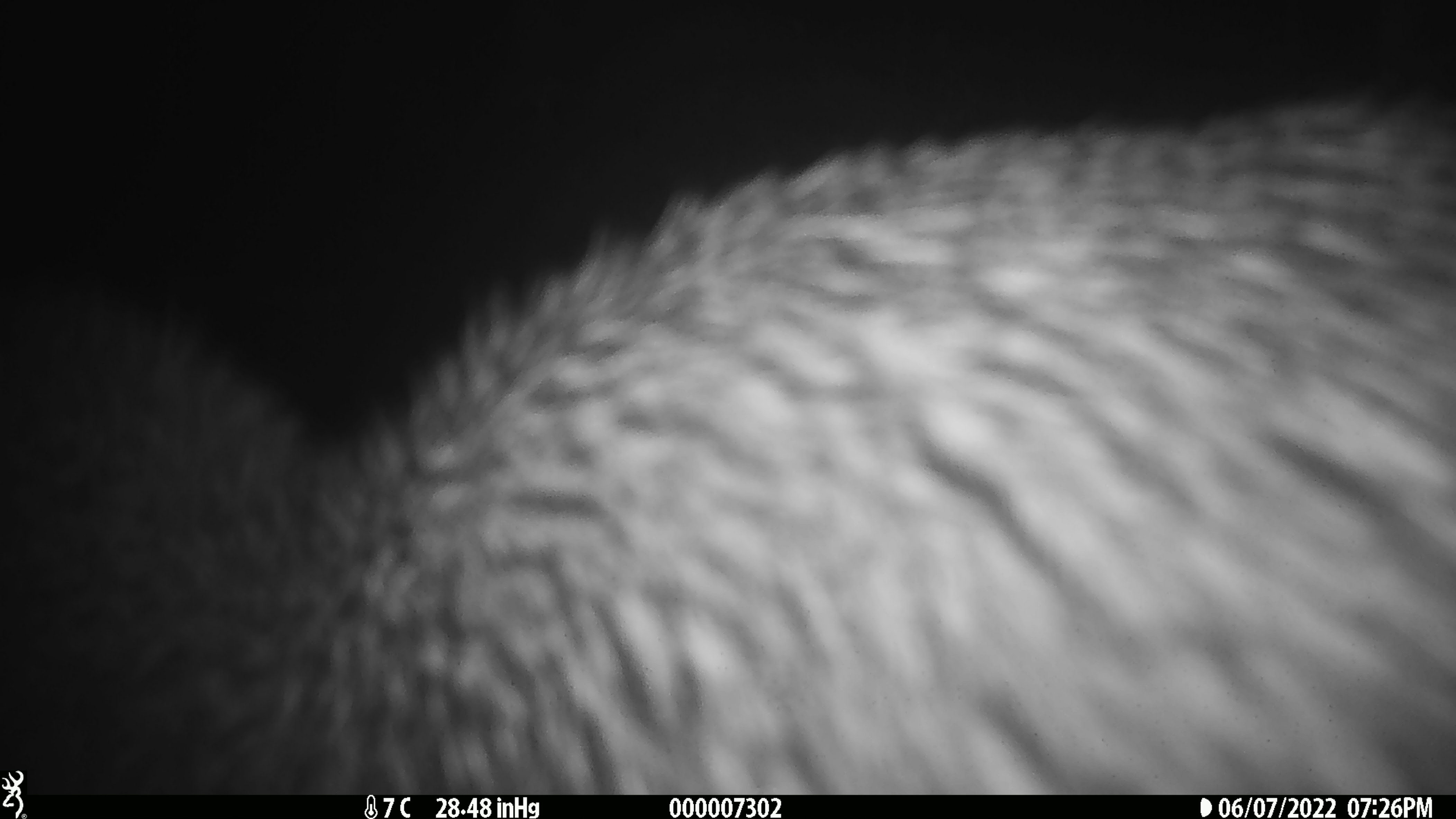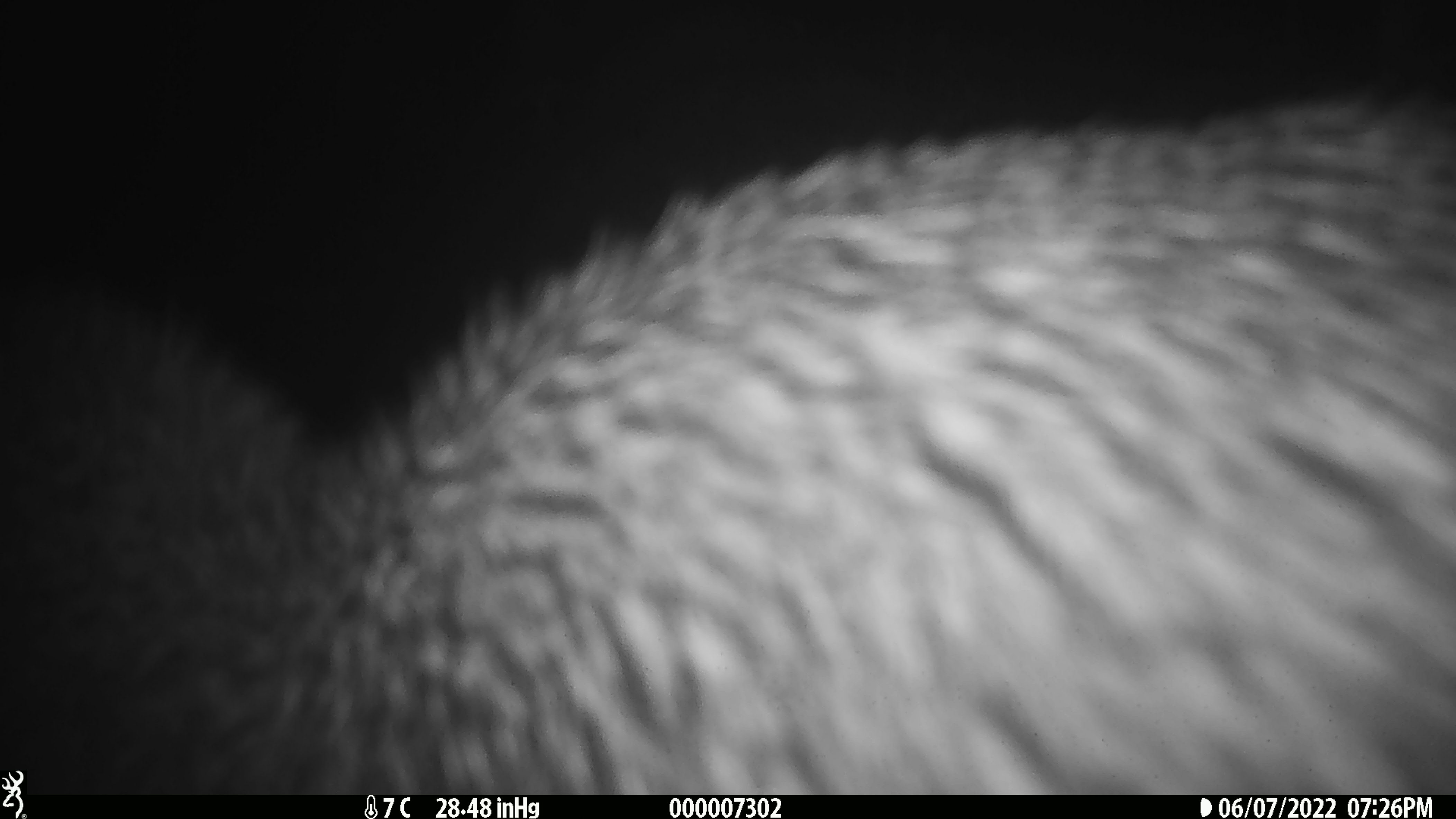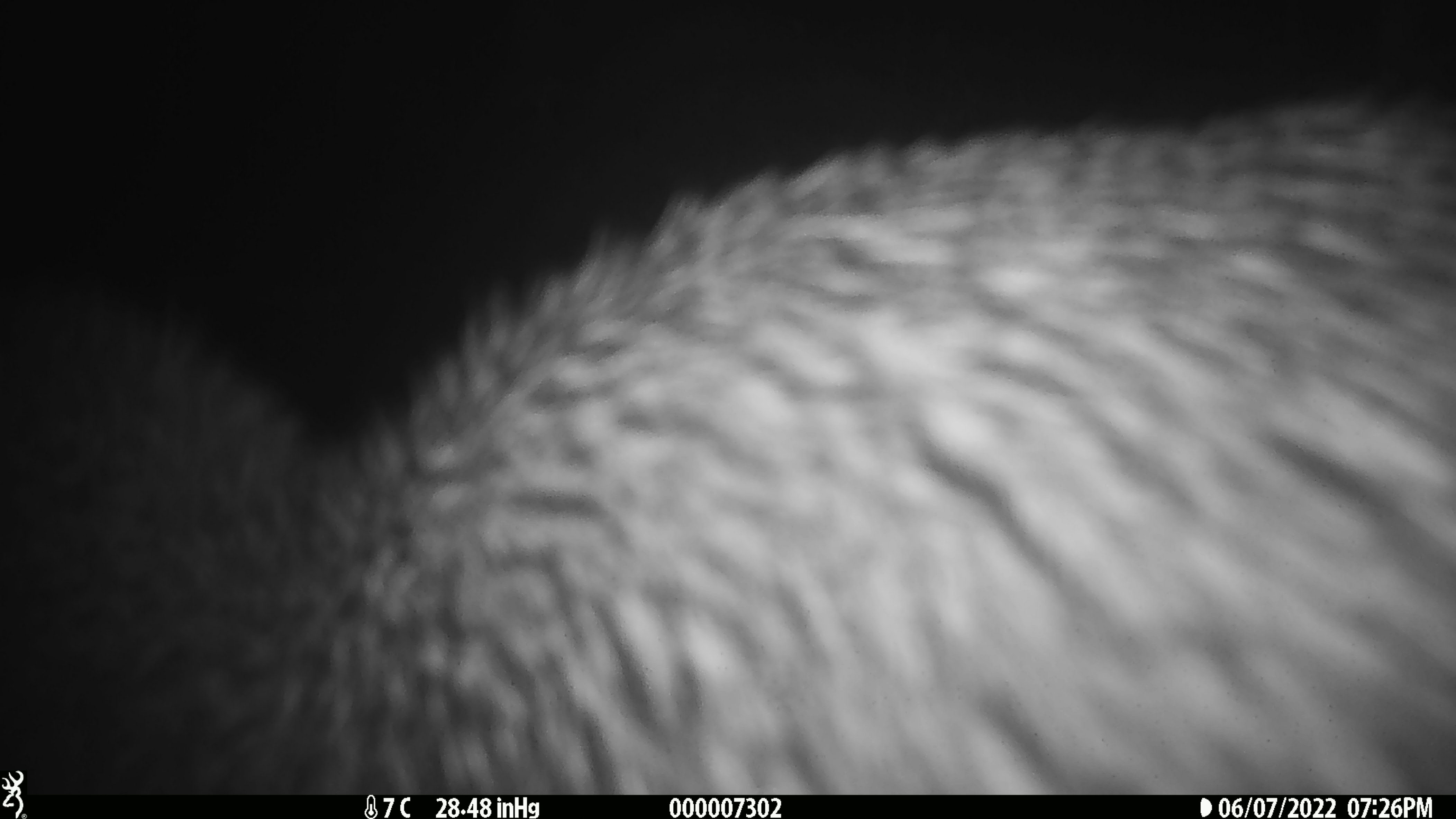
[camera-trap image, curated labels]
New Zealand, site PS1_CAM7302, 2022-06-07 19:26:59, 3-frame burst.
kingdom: Animalia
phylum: Chordata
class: Aves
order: Apterygiformes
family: Apterygidae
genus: Apteryx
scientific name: Apteryx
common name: kiwi